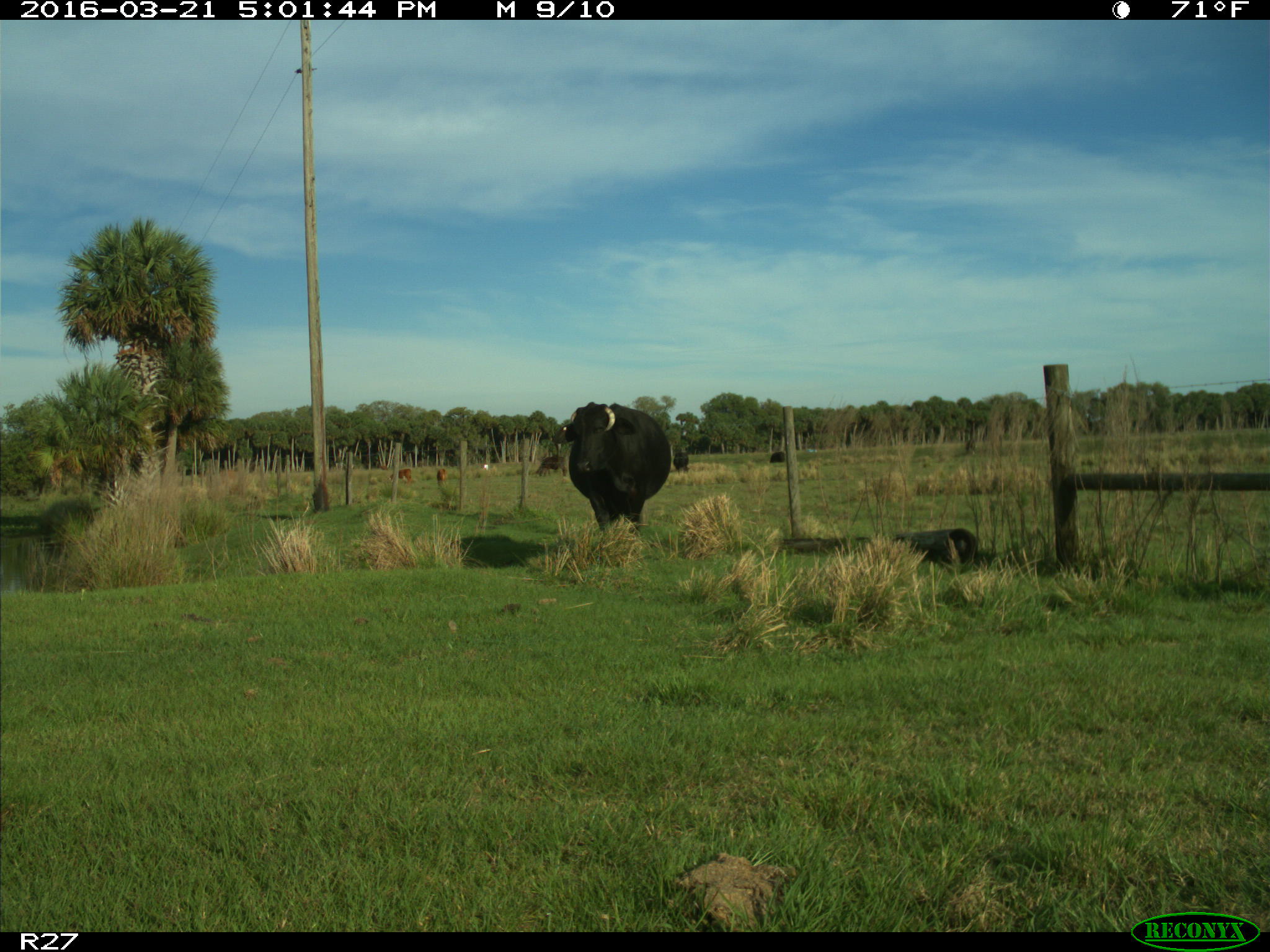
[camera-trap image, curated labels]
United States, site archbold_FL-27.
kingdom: Animalia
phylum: Chordata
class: Mammalia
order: Artiodactyla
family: Bovidae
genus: Bos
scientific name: Bos taurus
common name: domestic cow